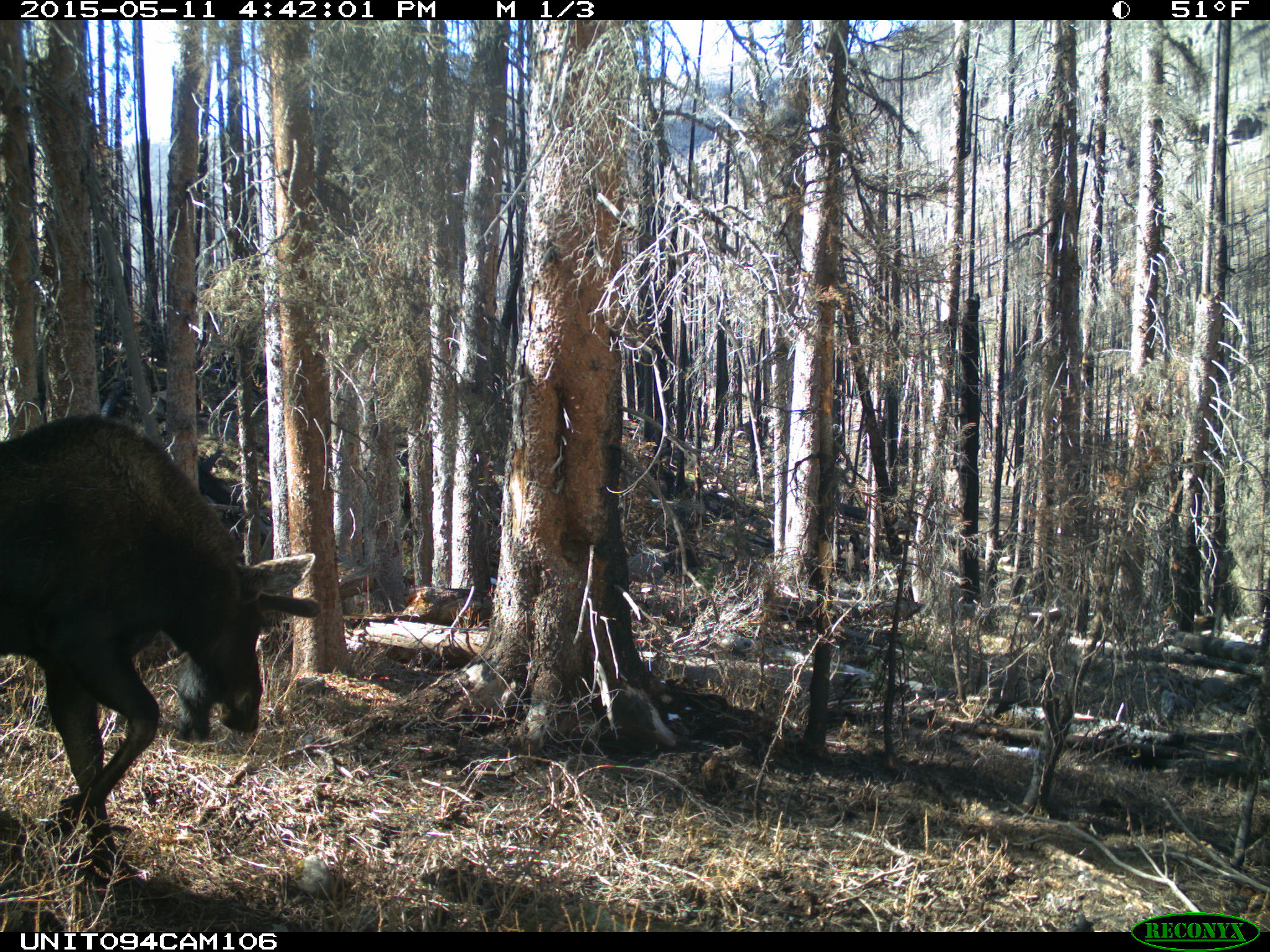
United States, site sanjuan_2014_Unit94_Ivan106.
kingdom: Animalia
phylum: Chordata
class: Mammalia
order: Artiodactyla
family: Cervidae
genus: Alces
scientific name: Alces alces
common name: moose